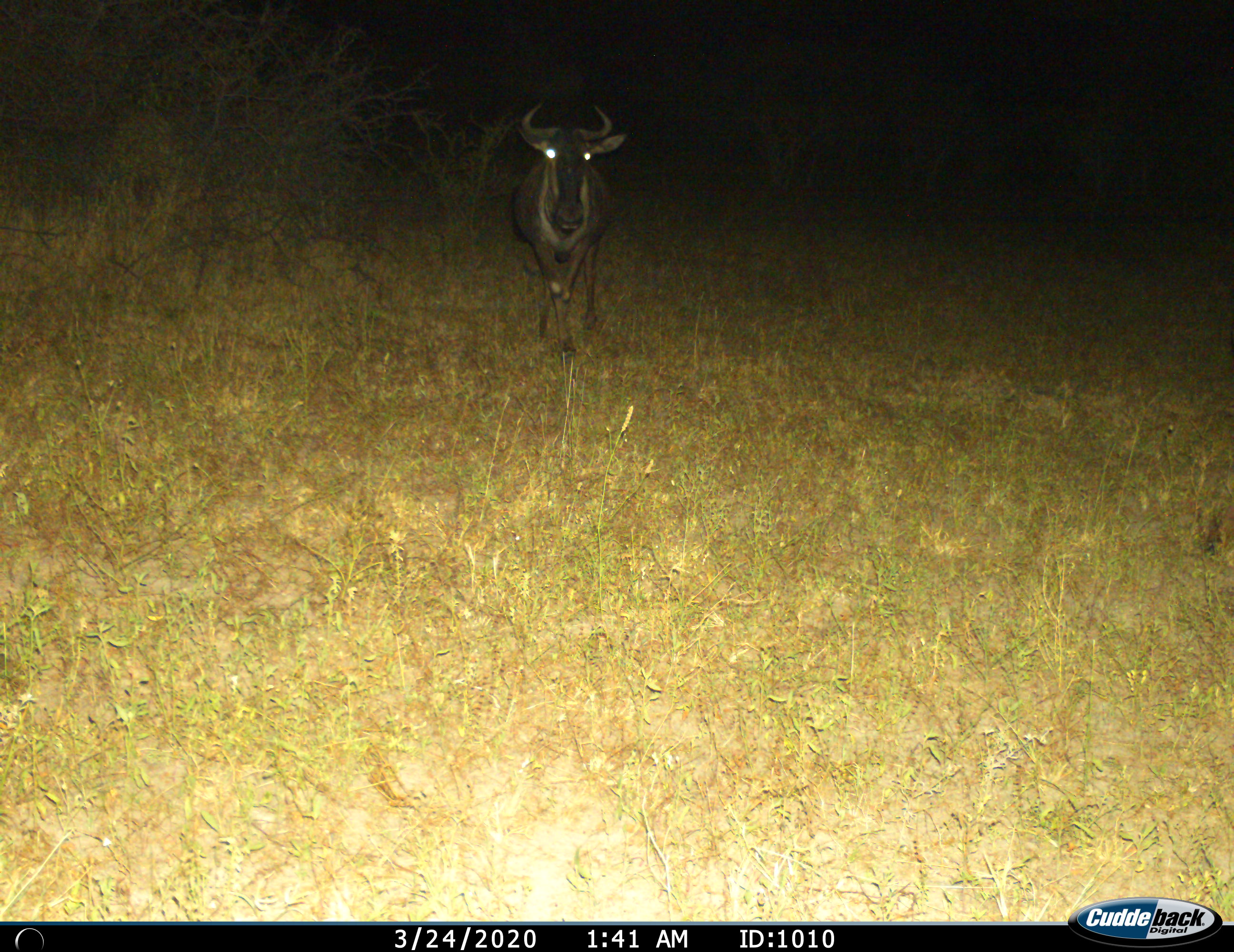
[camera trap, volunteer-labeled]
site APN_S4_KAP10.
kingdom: Animalia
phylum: Chordata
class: Mammalia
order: Artiodactyla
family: Bovidae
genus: Connochaetes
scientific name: Connochaetes taurinus taurinus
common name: blue wildebeest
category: wildebeestblue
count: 1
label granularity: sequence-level